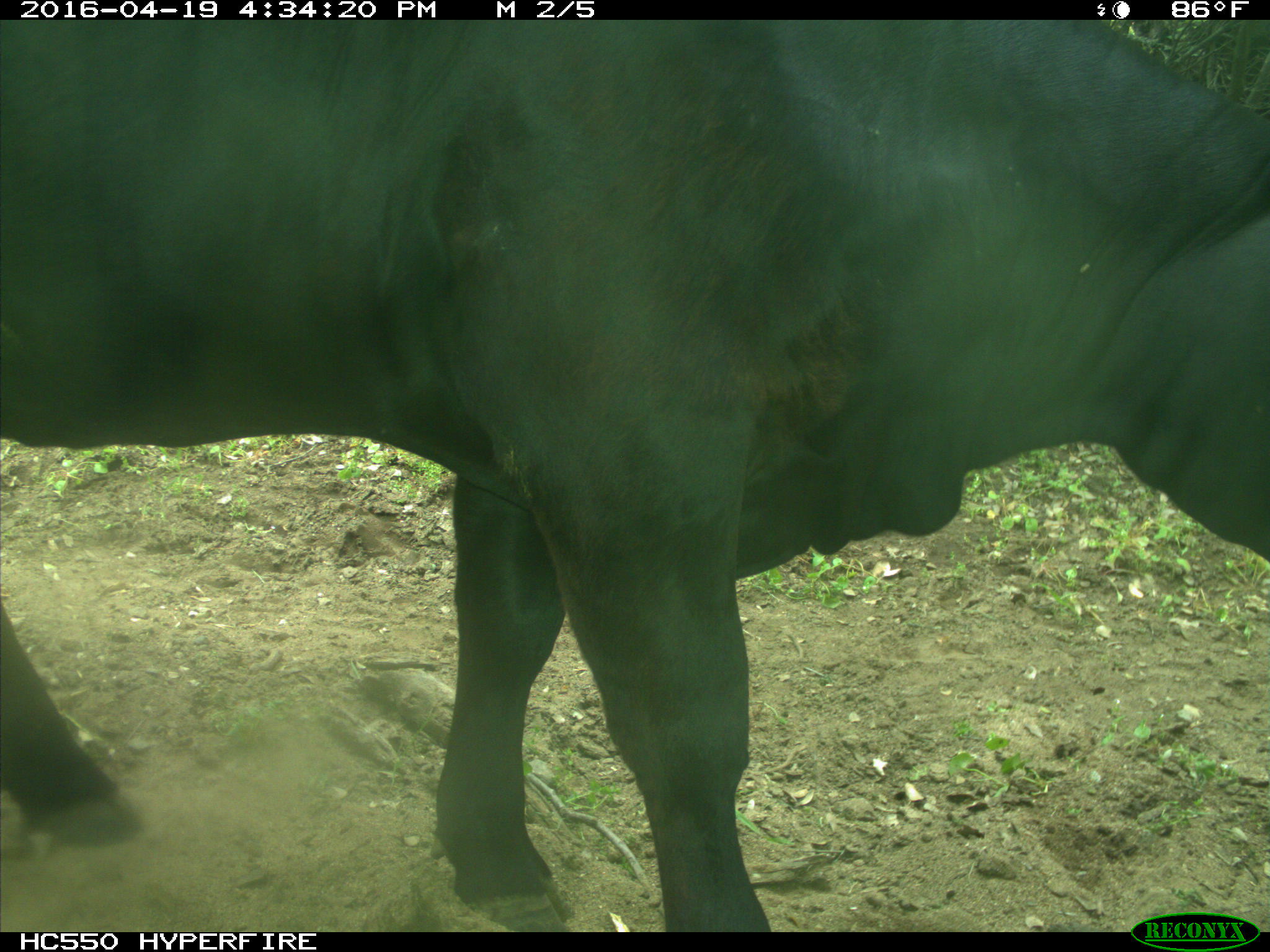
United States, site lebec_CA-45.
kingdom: Animalia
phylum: Chordata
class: Mammalia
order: Artiodactyla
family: Bovidae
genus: Bos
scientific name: Bos taurus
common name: domestic cow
Bos taurus (domestic cow).